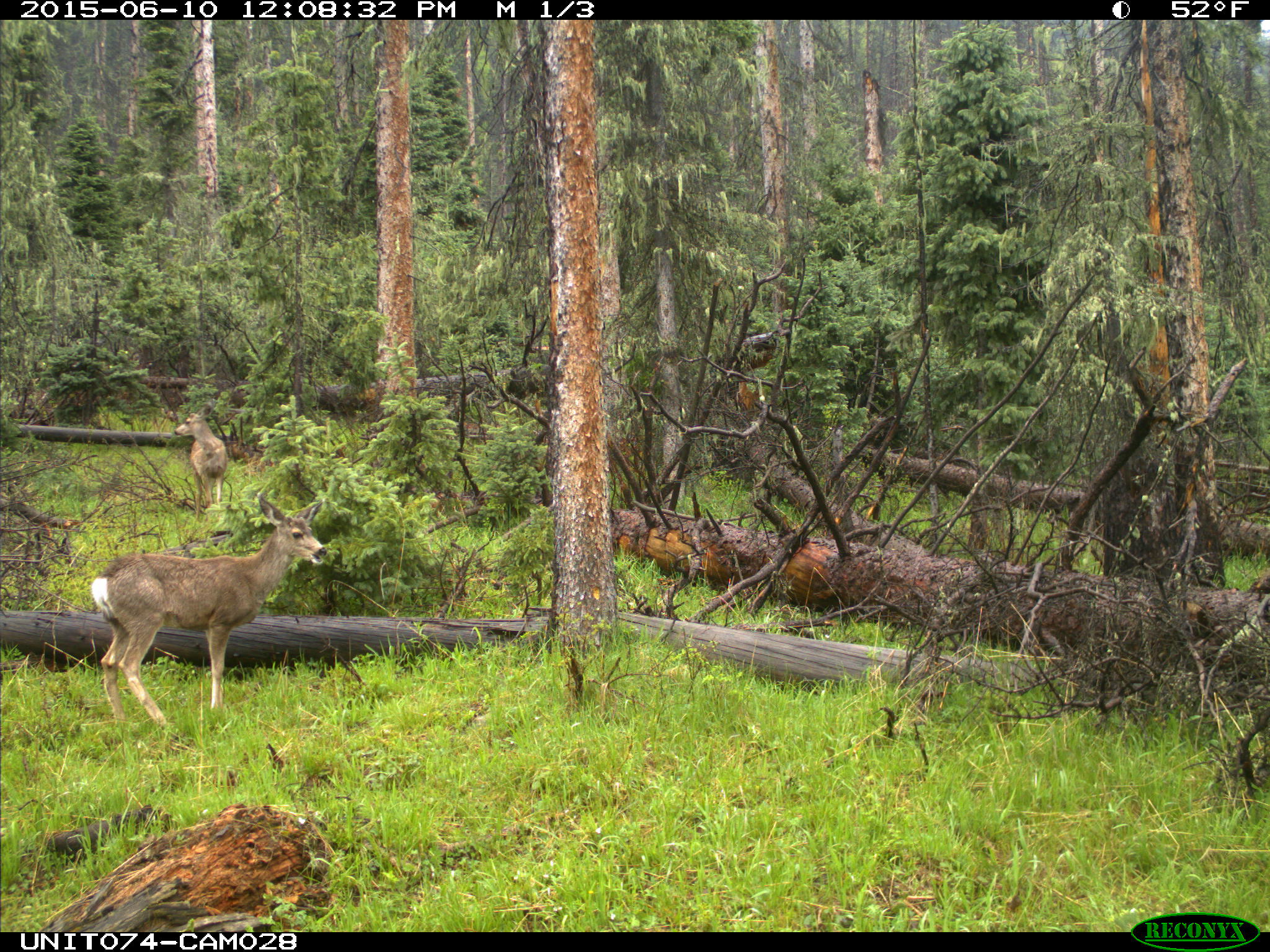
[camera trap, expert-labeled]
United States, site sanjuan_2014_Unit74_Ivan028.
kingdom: Animalia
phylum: Chordata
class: Mammalia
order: Artiodactyla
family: Cervidae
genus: Odocoileus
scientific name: Odocoileus hemionus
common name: mule deer